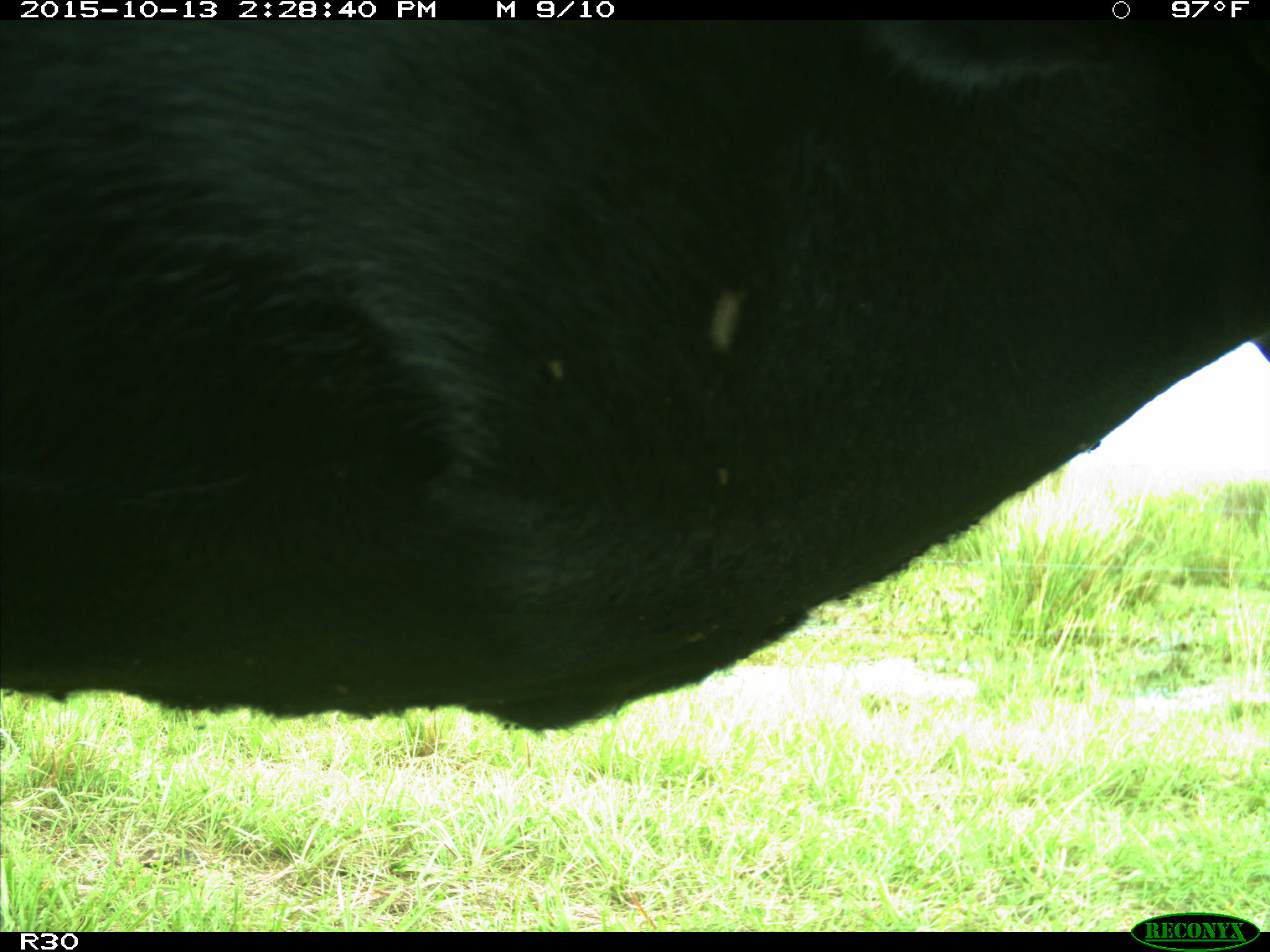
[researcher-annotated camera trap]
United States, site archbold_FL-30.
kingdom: Animalia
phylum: Chordata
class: Mammalia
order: Artiodactyla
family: Bovidae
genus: Bos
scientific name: Bos taurus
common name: domestic cow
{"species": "Bos taurus (domestic cow)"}